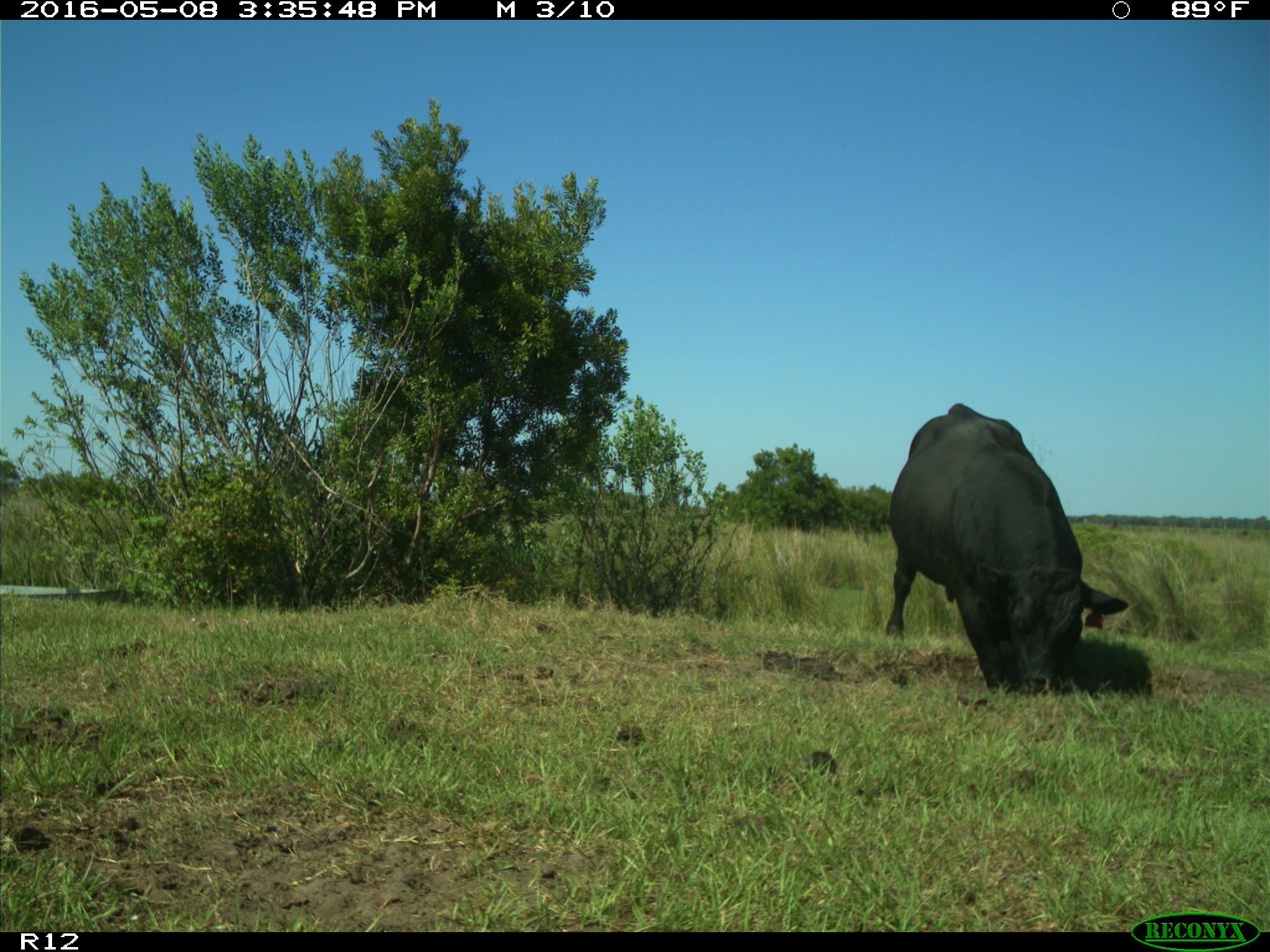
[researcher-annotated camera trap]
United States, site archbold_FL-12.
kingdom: Animalia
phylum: Chordata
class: Mammalia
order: Artiodactyla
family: Bovidae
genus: Bos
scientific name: Bos taurus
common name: domestic cow